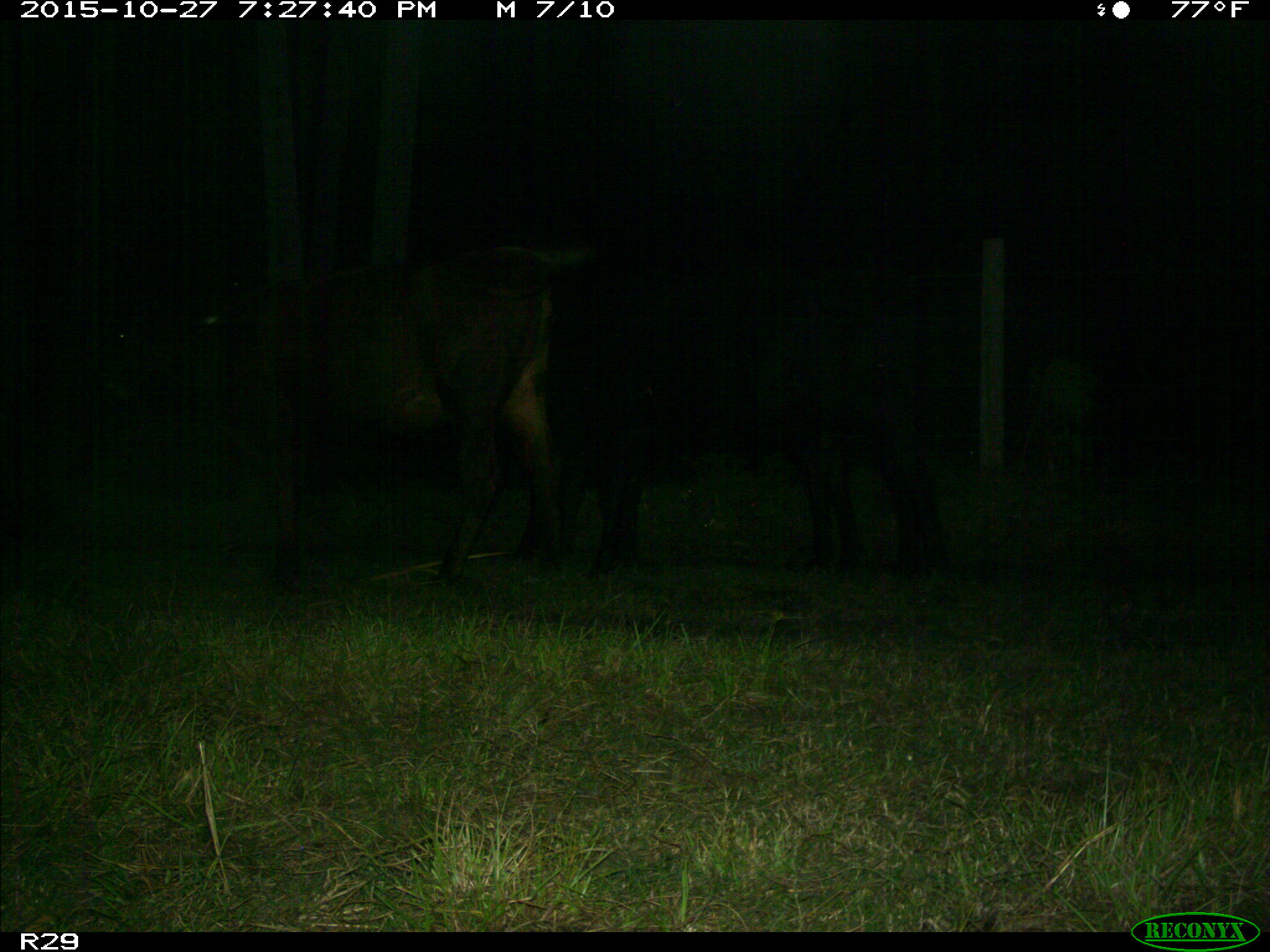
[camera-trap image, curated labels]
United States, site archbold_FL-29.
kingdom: Animalia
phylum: Chordata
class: Mammalia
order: Artiodactyla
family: Bovidae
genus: Bos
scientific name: Bos taurus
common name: domestic cow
Bos taurus (domestic cow).